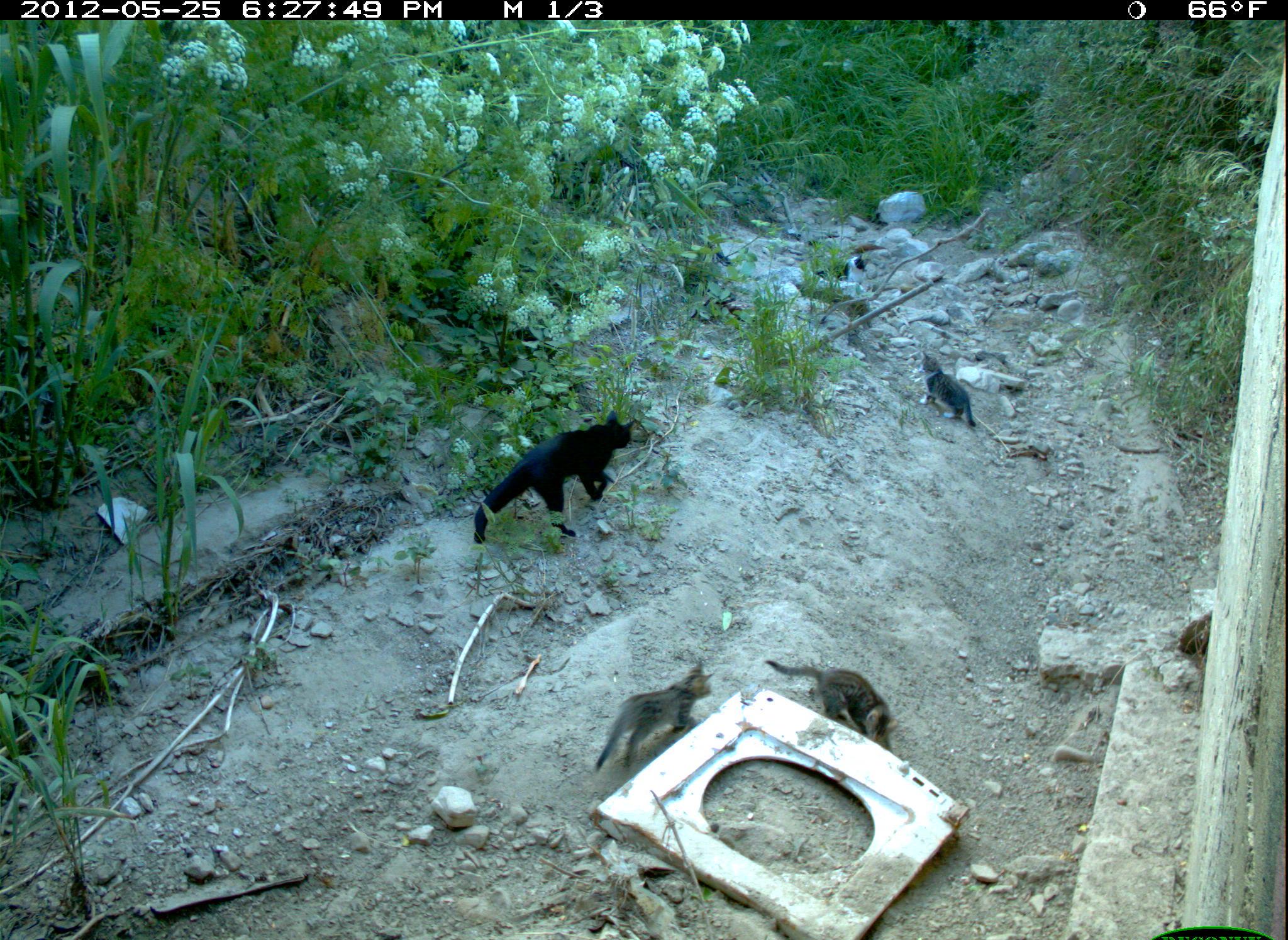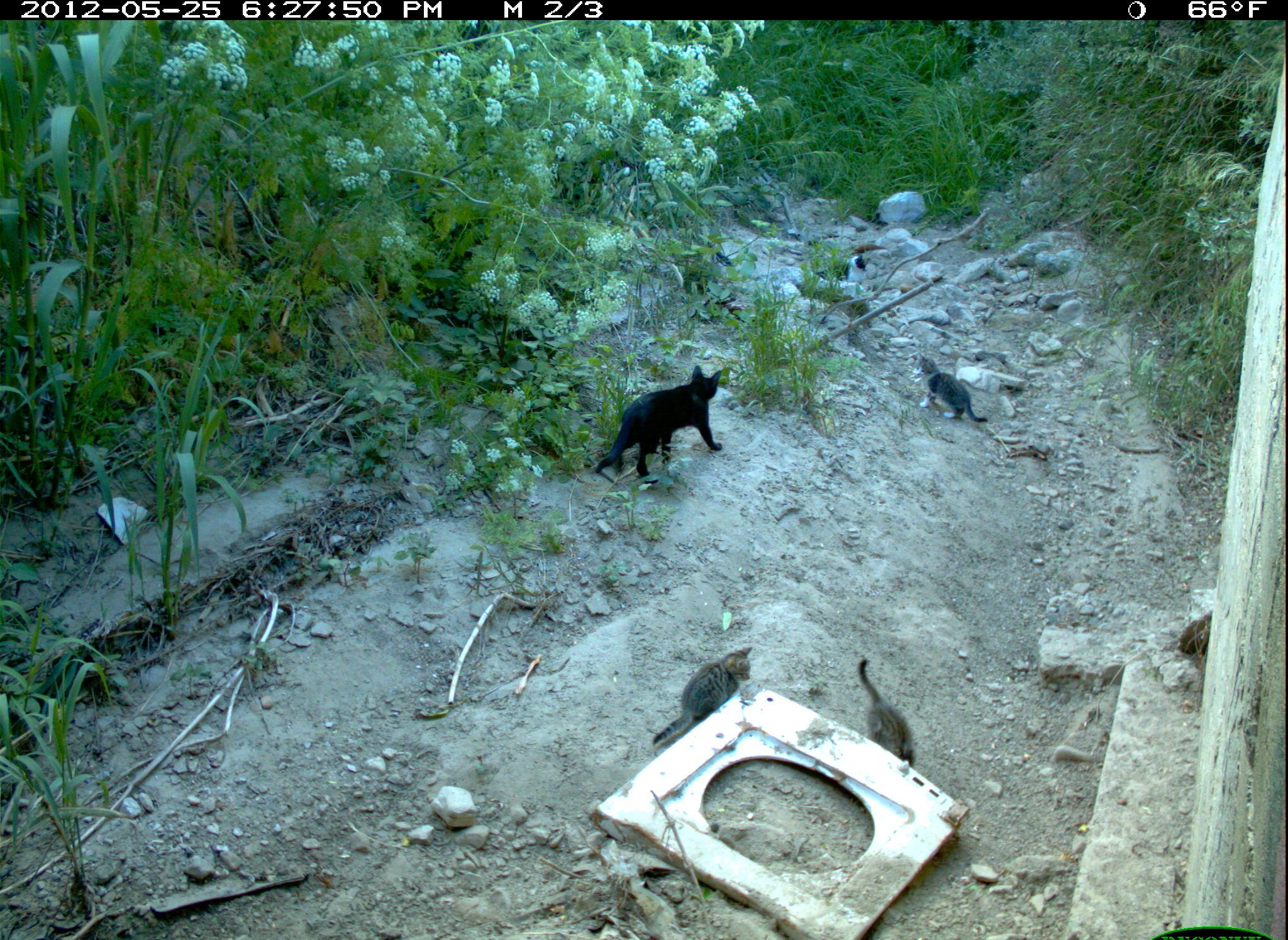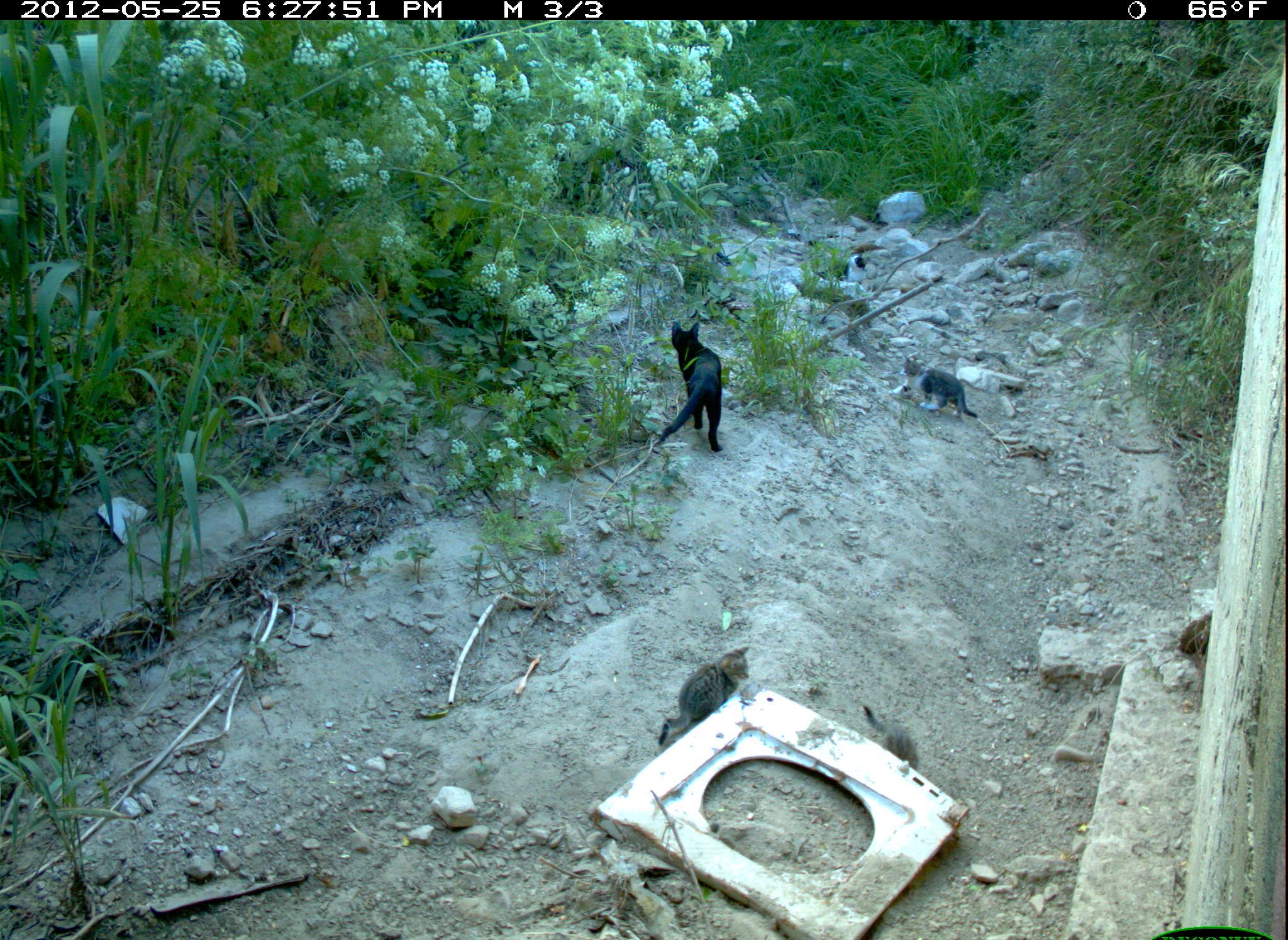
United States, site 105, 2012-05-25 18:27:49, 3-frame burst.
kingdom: Animalia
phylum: Chordata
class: Mammalia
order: Carnivora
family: Felidae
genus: Felis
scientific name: Felis catus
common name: cat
Cat (Felis catus).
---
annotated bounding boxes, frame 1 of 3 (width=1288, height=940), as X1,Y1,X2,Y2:
cat: 465,404,644,554; 591,659,721,776; 764,648,899,754; 914,343,984,432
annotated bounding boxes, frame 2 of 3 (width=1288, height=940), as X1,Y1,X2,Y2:
cat: 592,361,728,493; 652,639,766,749; 844,654,918,775; 911,345,989,428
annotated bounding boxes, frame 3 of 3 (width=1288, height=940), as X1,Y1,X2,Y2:
cat: 647,317,741,457; 653,642,753,752; 882,341,985,427; 852,694,931,783